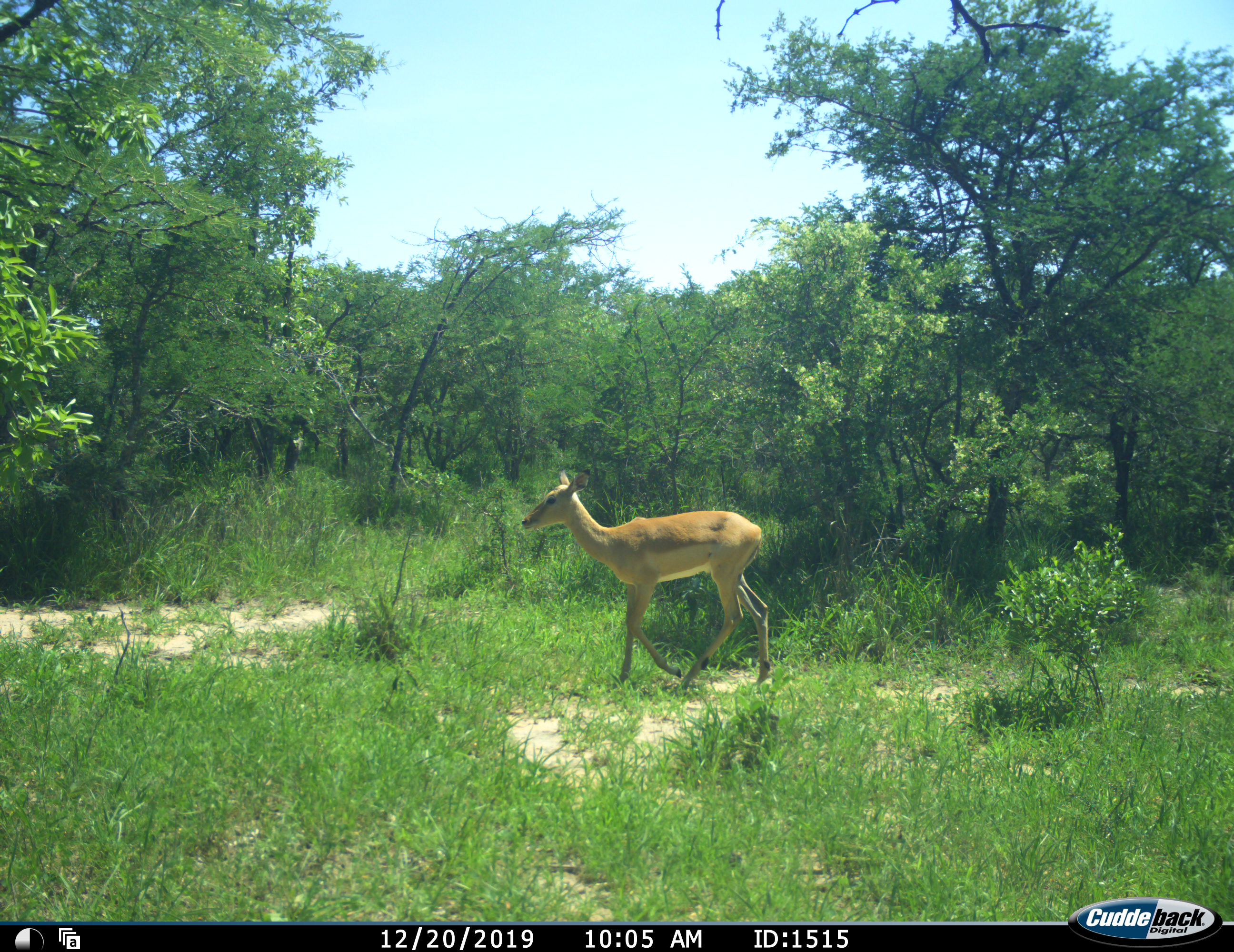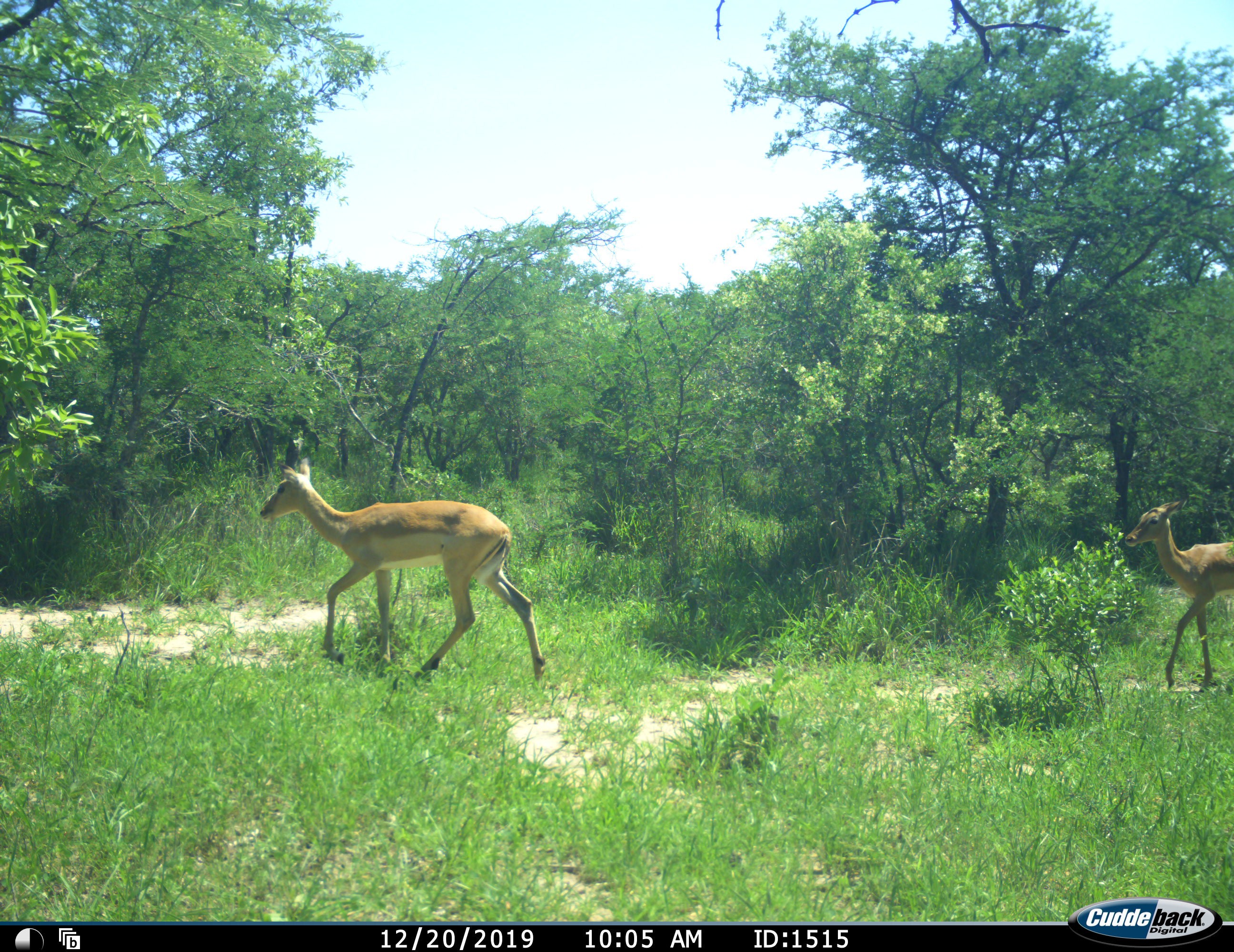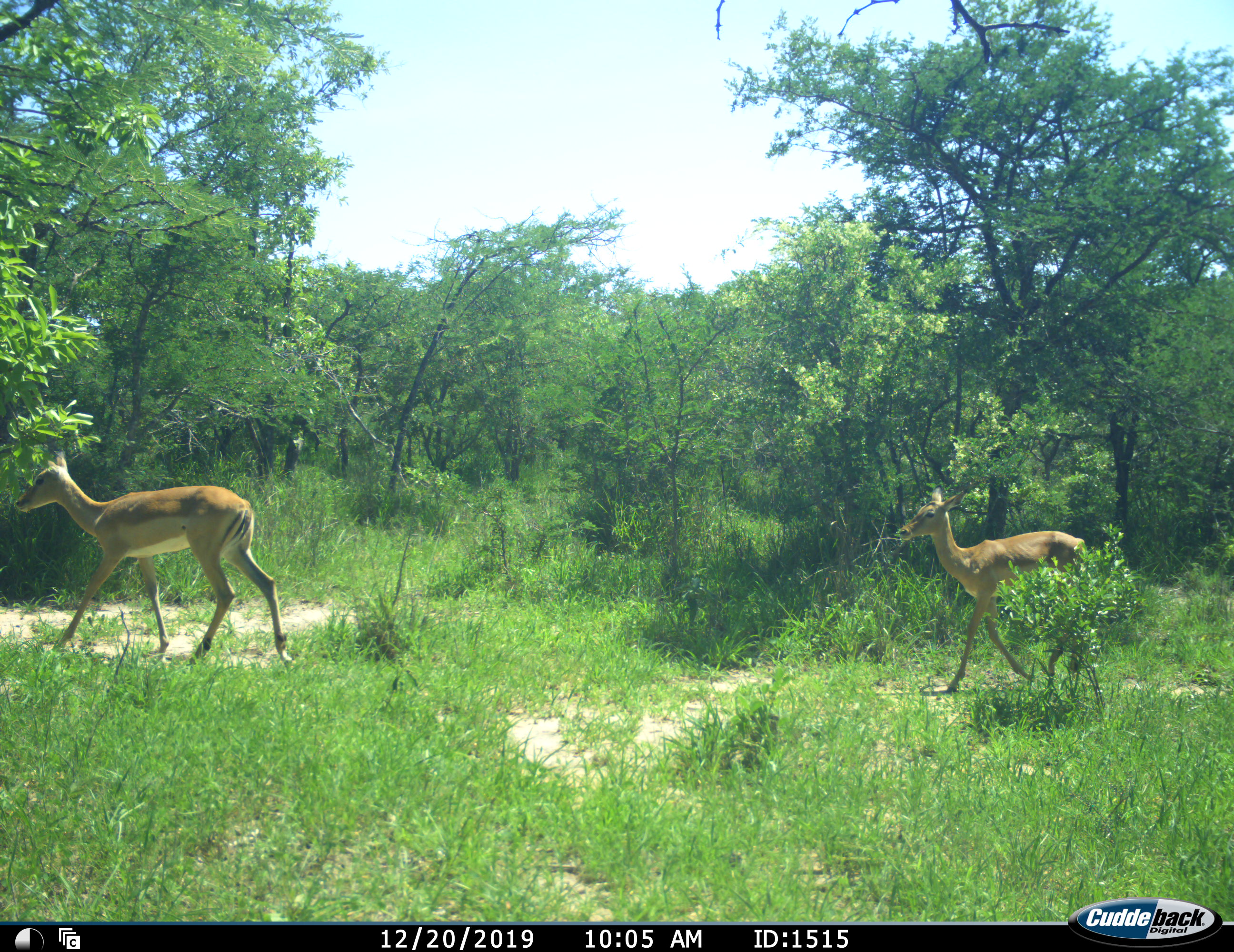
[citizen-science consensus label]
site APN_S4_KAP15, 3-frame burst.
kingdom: Animalia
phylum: Chordata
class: Mammalia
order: Artiodactyla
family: Bovidae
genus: Aepyceros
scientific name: Aepyceros melampus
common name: impala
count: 2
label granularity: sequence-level